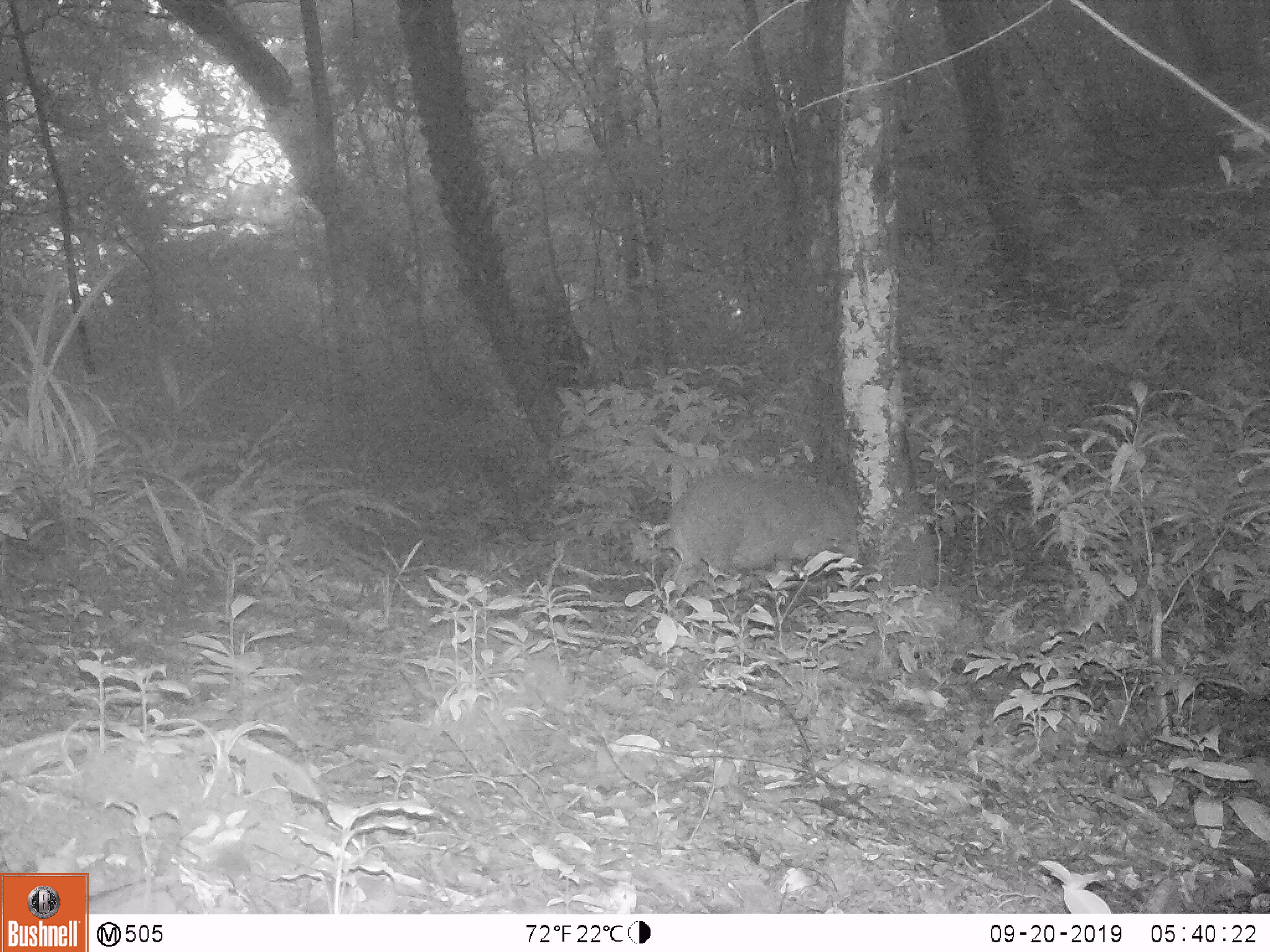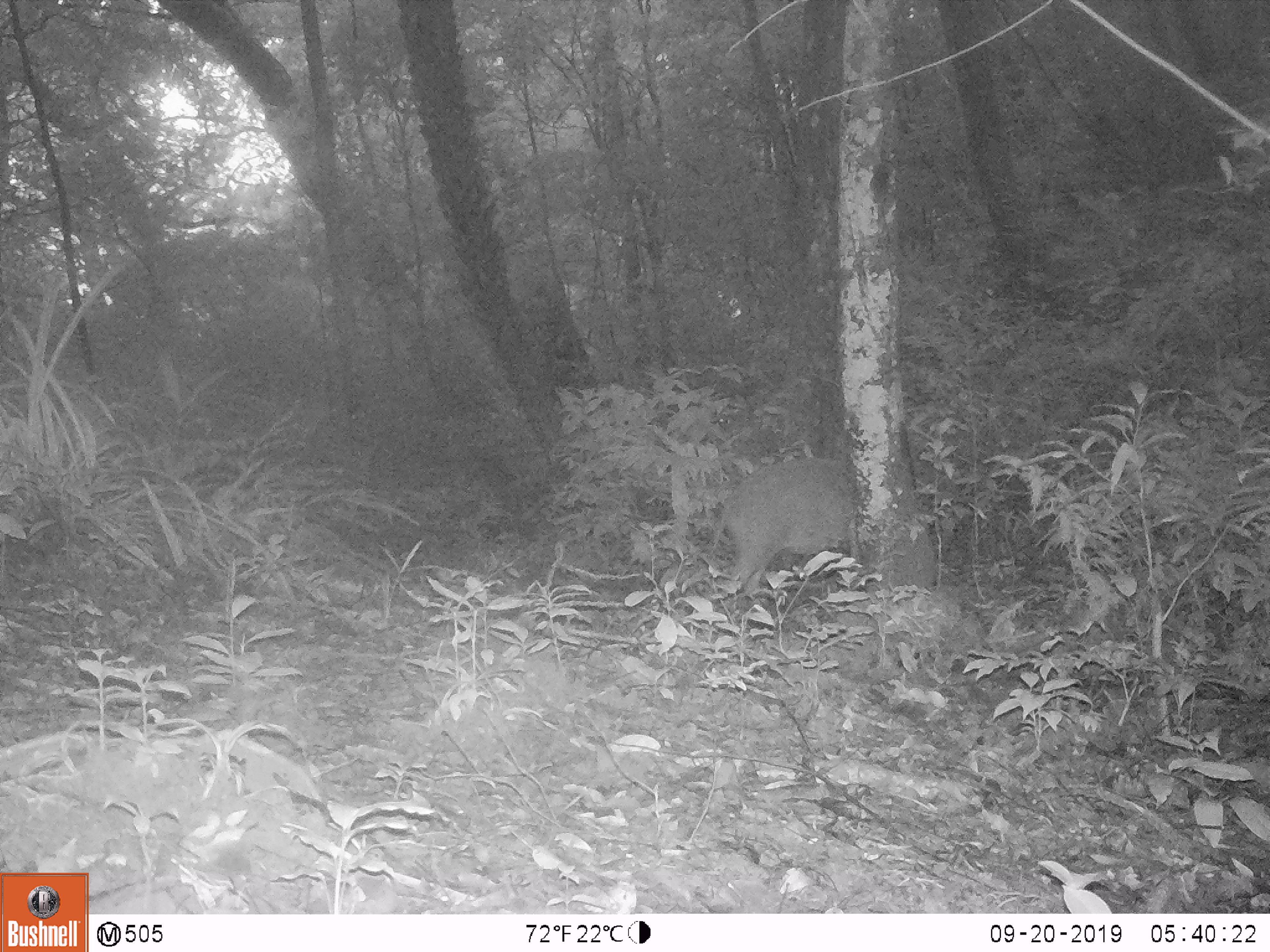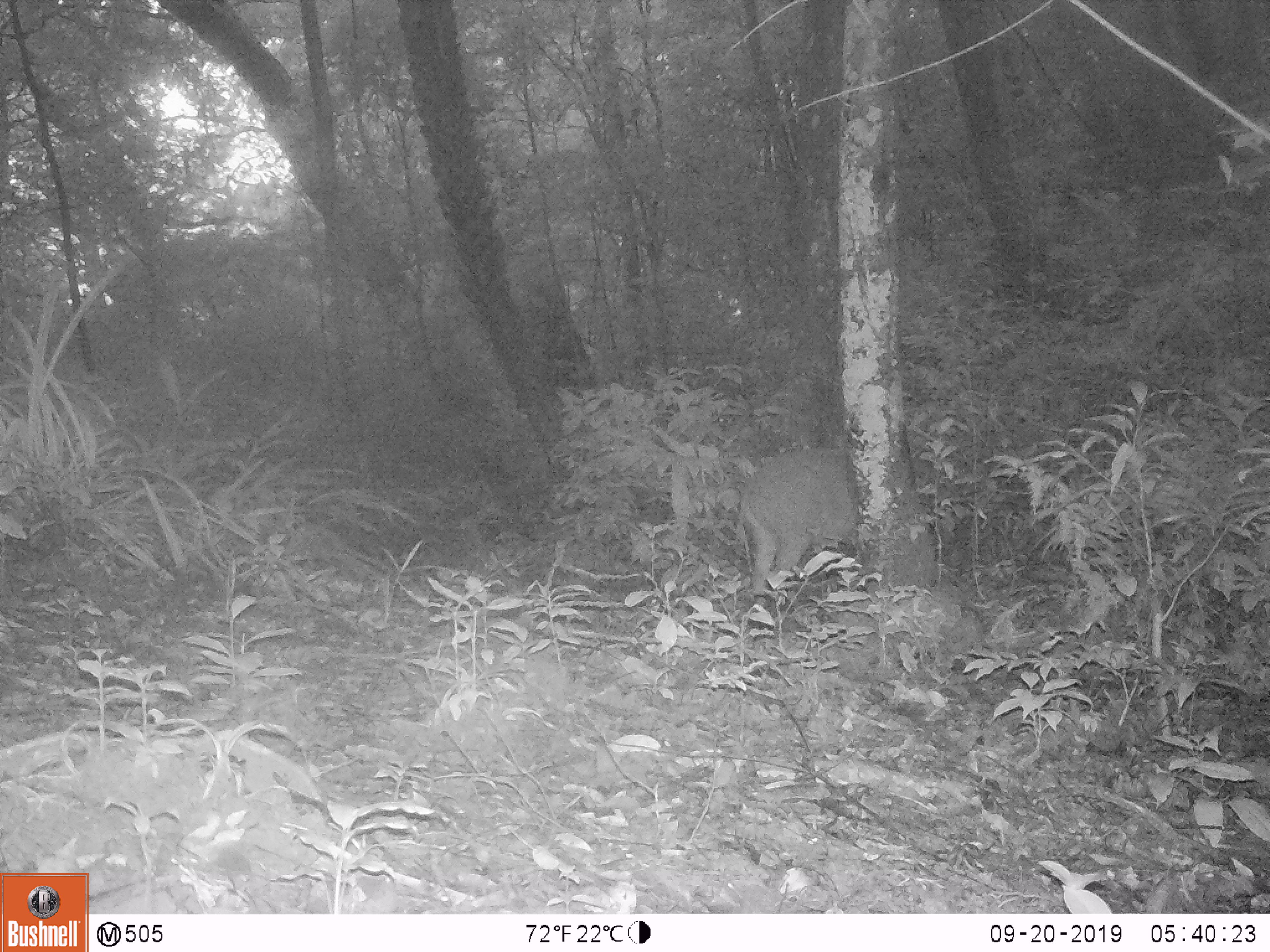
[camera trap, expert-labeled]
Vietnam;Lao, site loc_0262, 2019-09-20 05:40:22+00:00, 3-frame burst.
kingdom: Animalia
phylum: Chordata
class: Mammalia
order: Artiodactyla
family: Suidae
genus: Sus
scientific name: Sus scrofa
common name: eurasian wild pig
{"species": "eurasian wild pig (Sus scrofa)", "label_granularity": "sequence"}